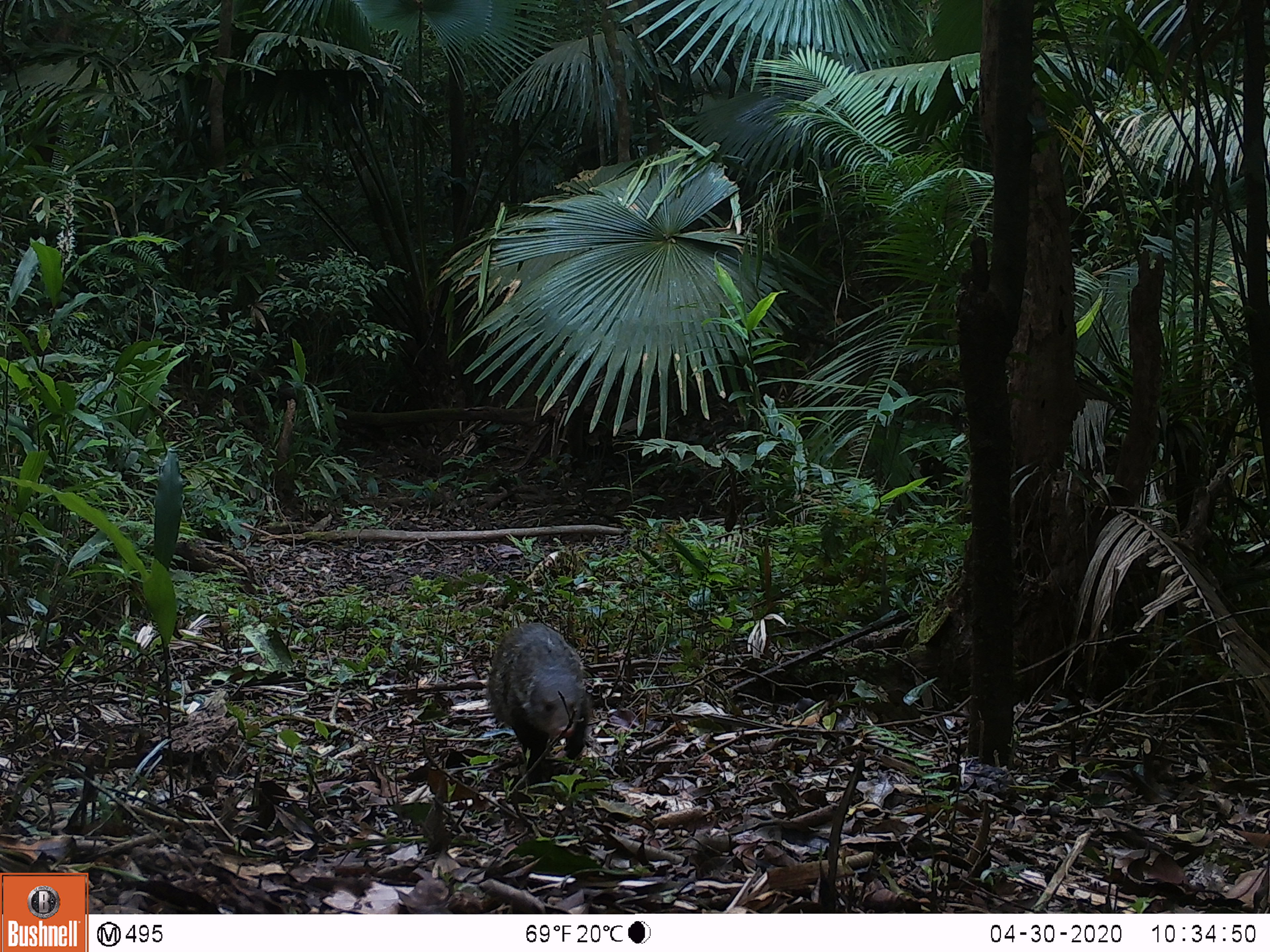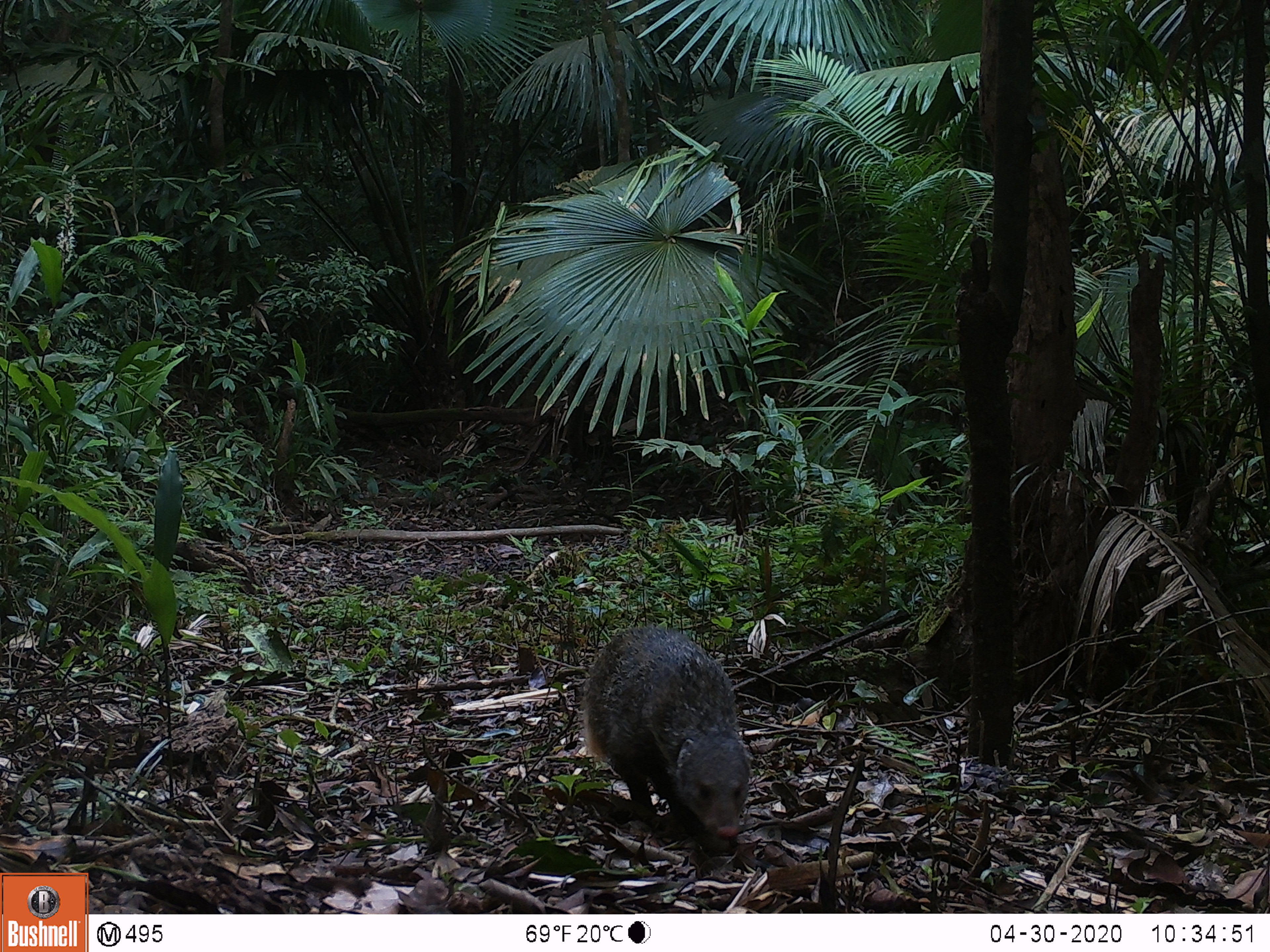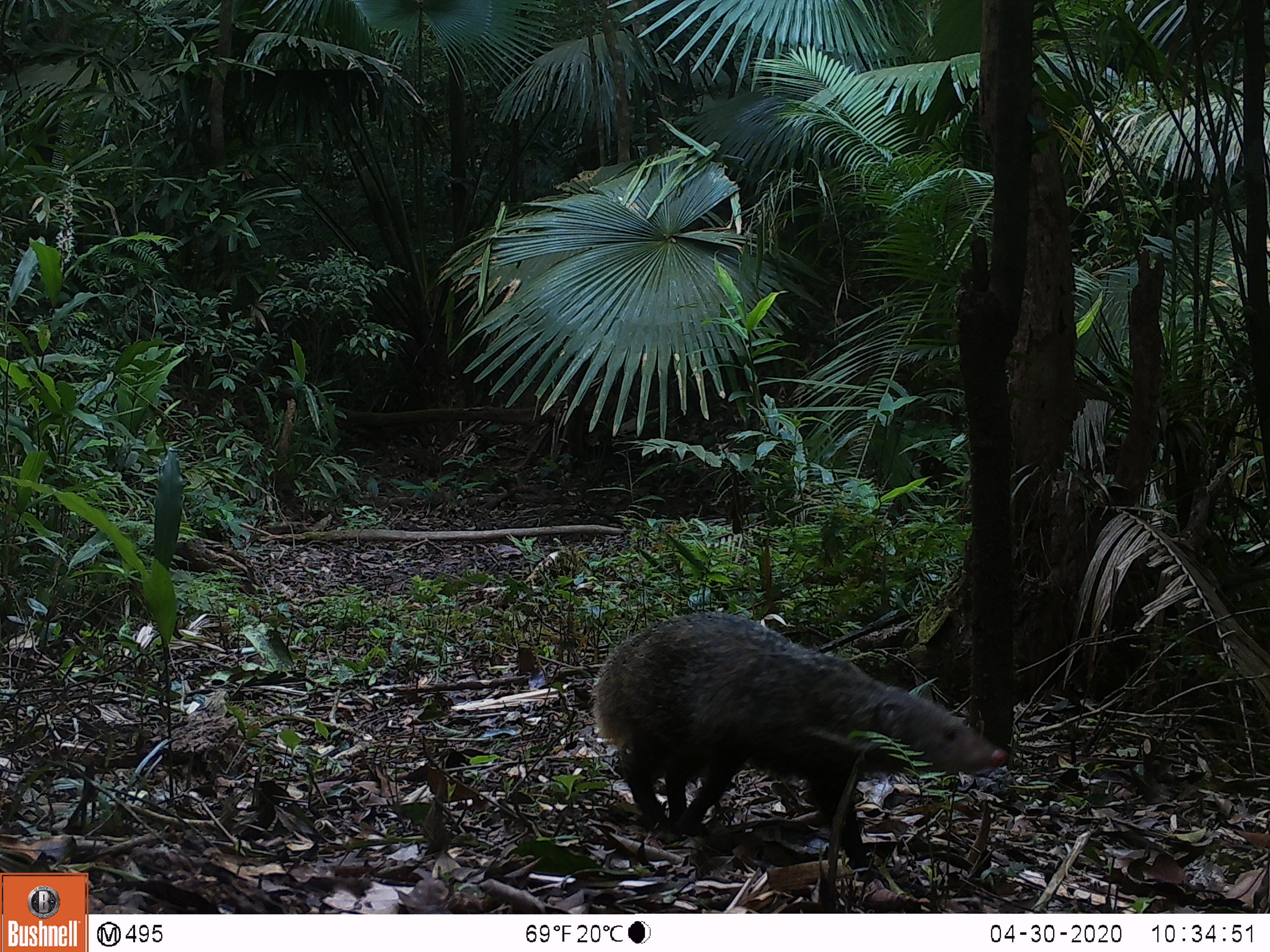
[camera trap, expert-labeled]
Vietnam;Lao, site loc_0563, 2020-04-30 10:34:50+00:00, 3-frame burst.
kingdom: Animalia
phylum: Chordata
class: Mammalia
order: Carnivora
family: Herpestidae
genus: Urva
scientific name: Urva urva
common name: crab-eating mongoose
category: crab eating mongoose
Crab eating mongoose (crab-eating mongoose) (Urva urva). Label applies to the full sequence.